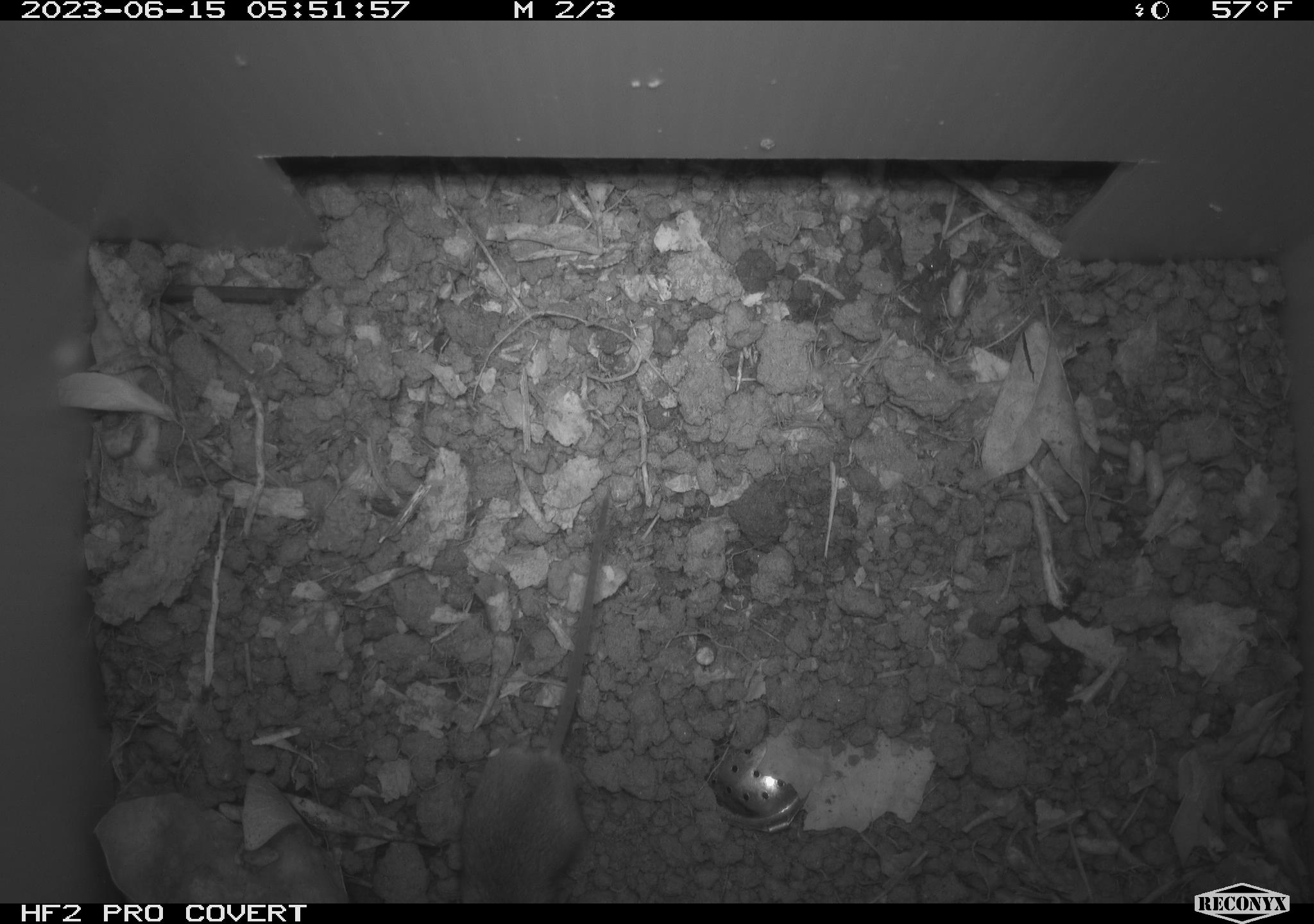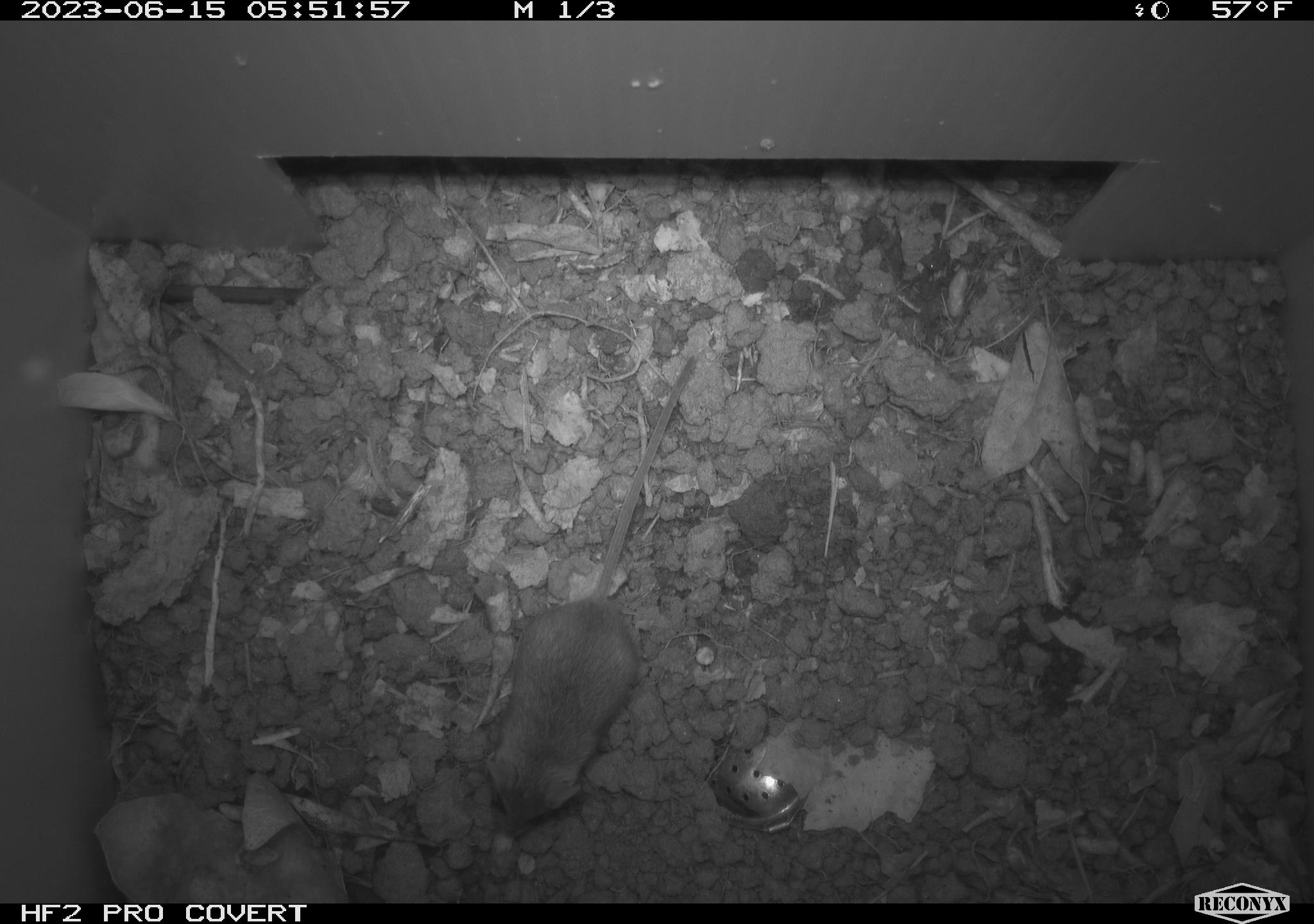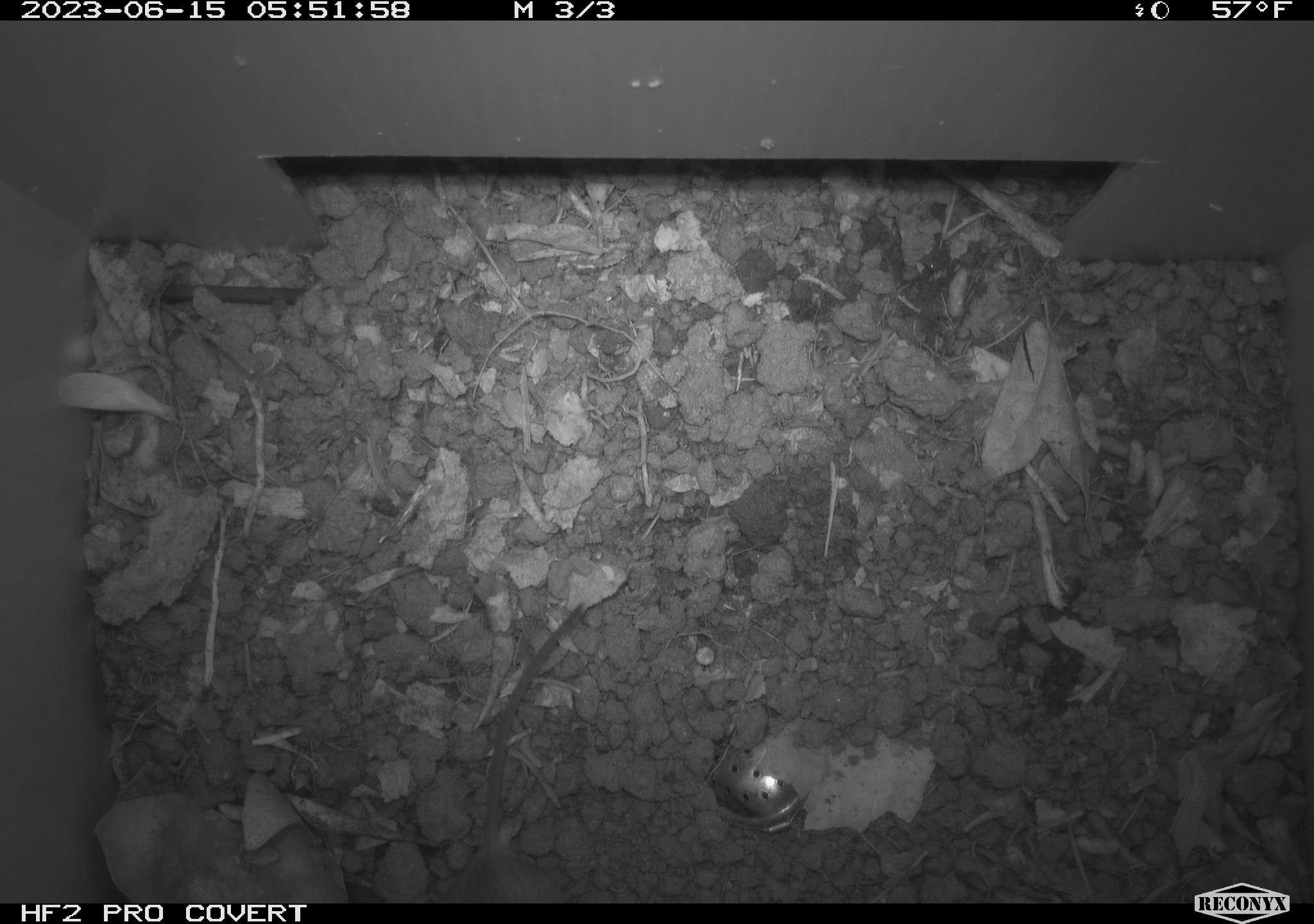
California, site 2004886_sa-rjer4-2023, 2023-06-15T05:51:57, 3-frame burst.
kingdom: Animalia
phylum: Chordata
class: Mammalia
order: Rodentia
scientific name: Rodentia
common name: mouse species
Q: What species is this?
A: Mouse species (Rodentia).